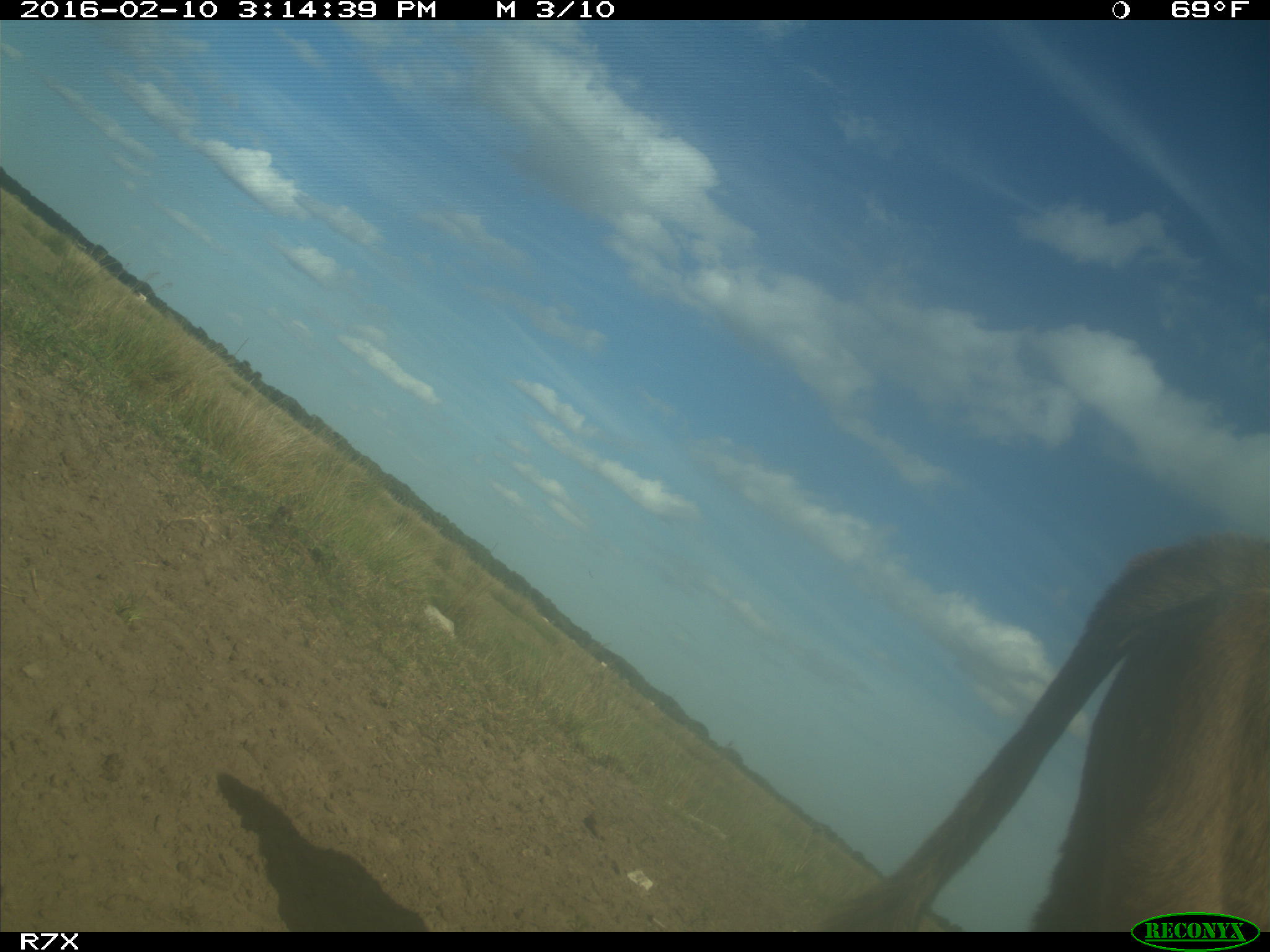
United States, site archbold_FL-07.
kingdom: Animalia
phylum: Chordata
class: Mammalia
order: Artiodactyla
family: Bovidae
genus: Bos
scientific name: Bos taurus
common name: domestic cow